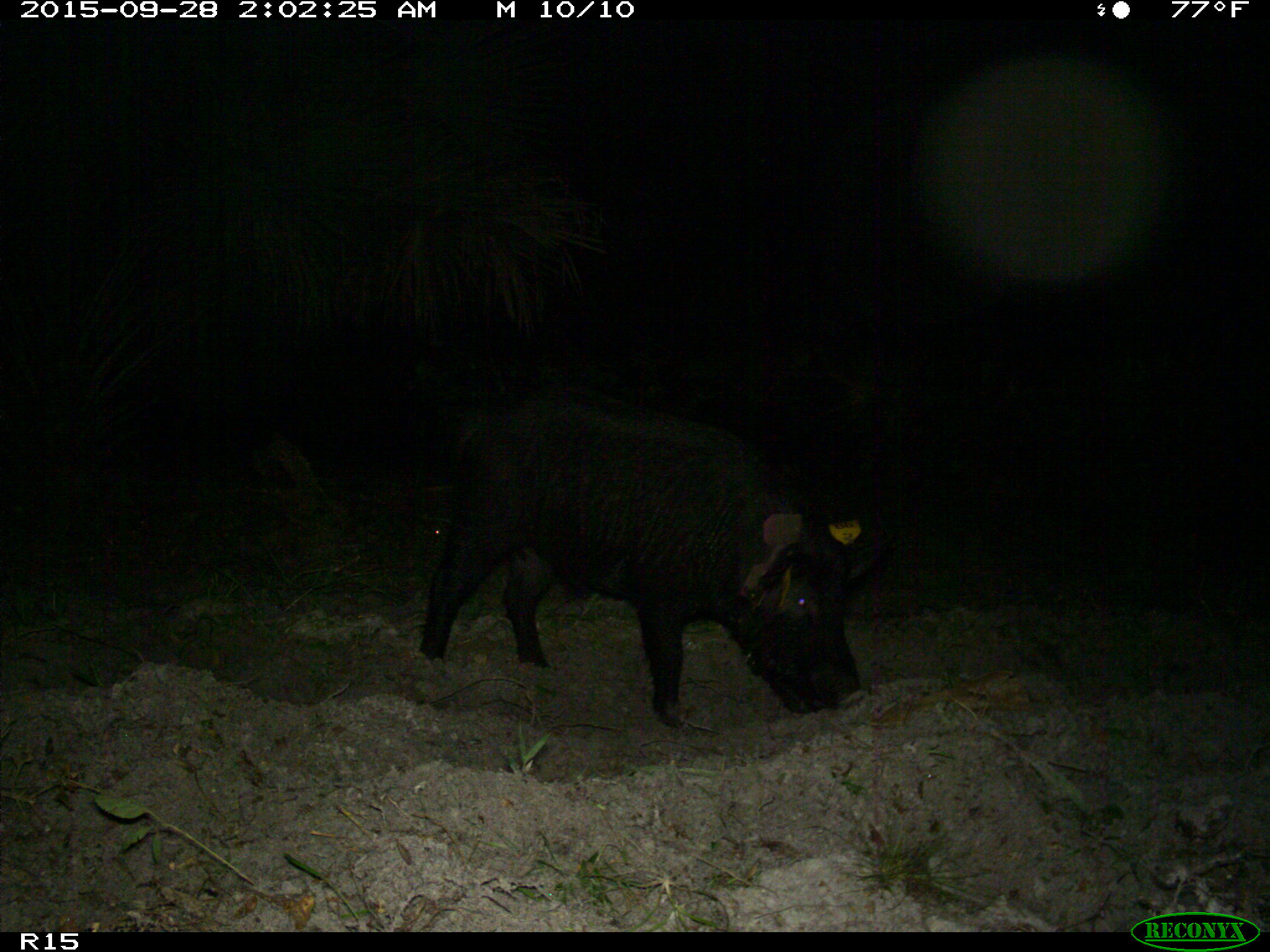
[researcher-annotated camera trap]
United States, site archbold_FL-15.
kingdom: Animalia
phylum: Chordata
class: Mammalia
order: Artiodactyla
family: Suidae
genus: Sus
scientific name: Sus scrofa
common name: wild boar